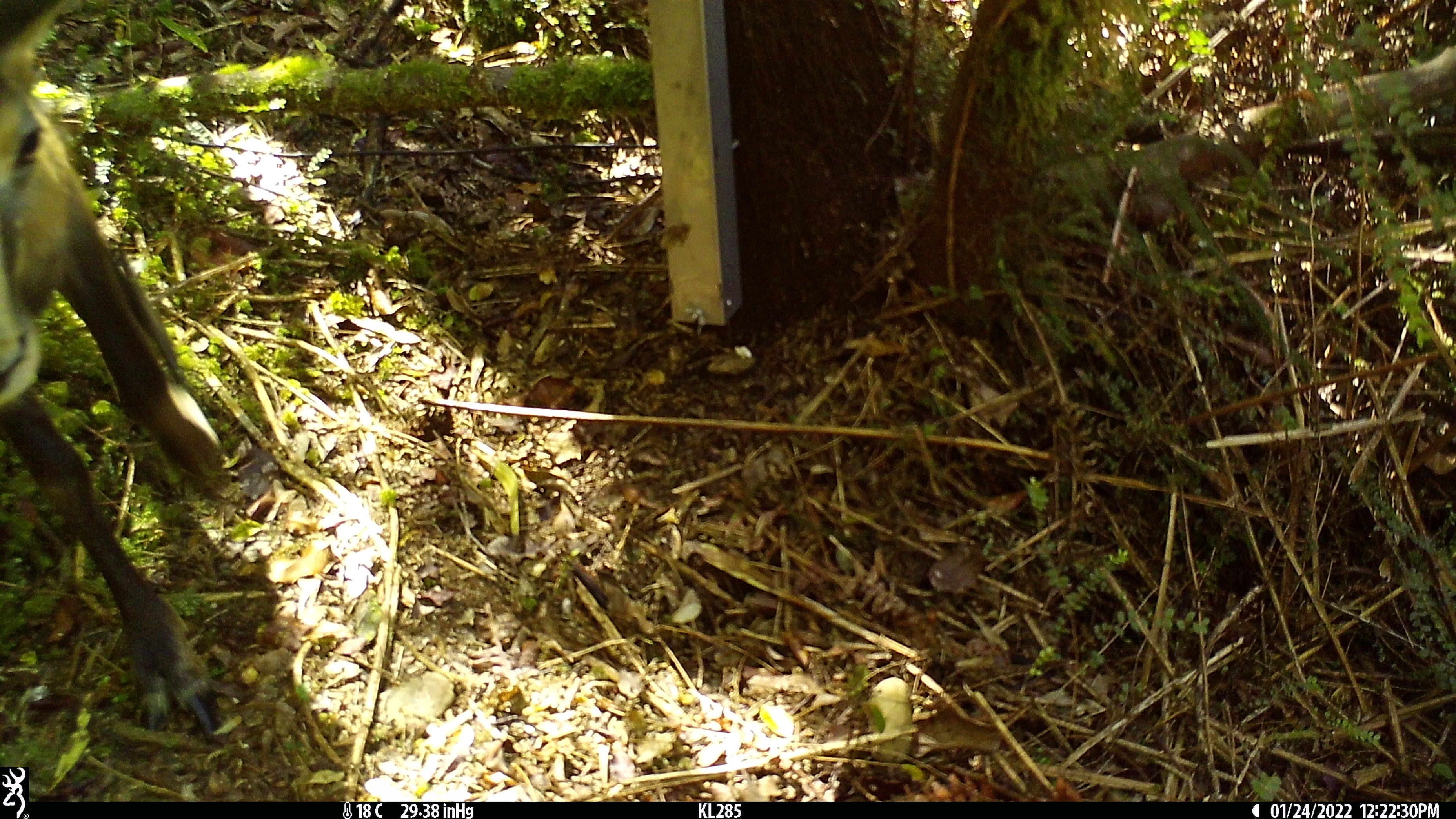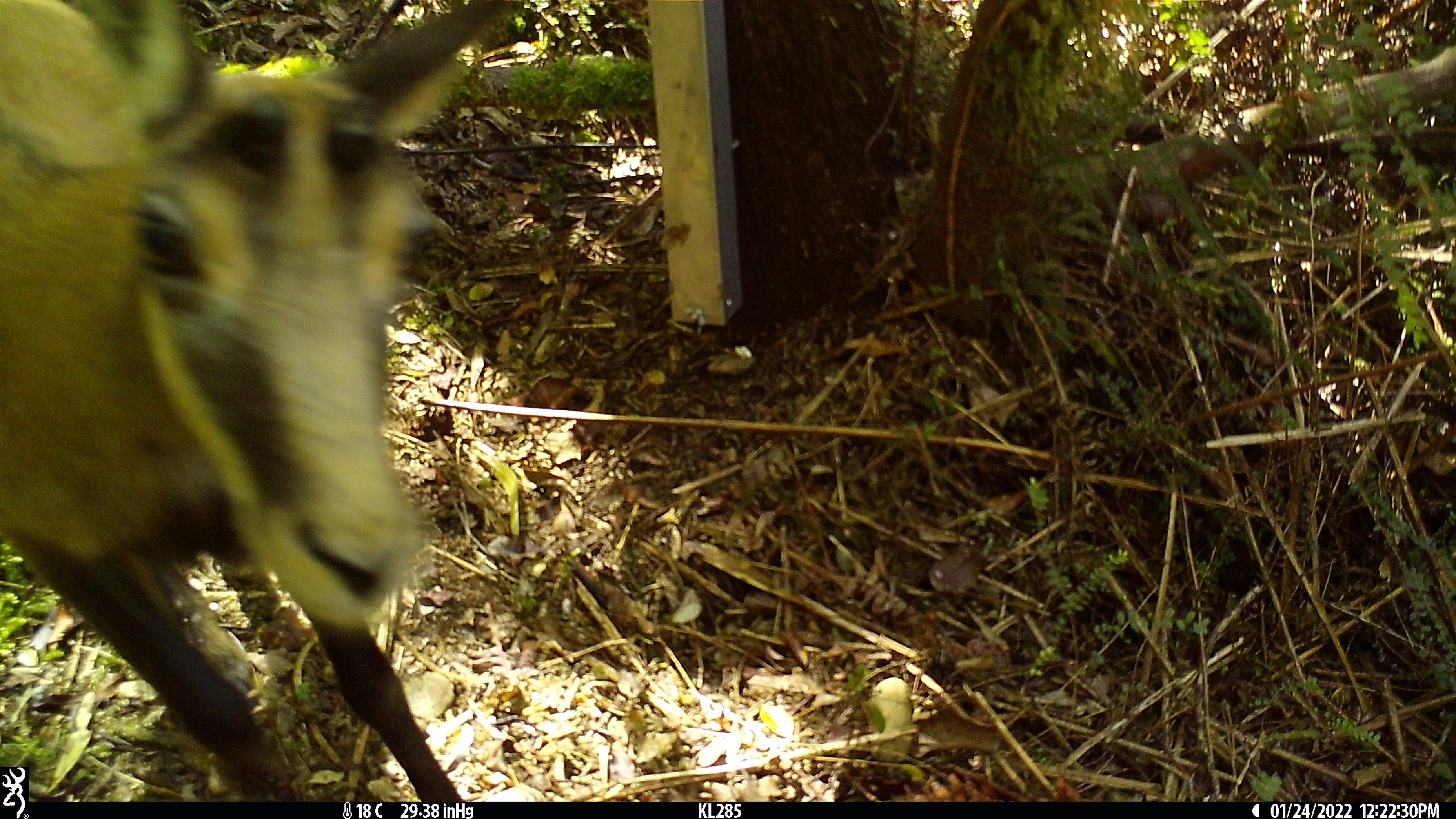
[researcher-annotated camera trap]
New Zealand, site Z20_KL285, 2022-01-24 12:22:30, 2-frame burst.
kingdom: Animalia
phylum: Chordata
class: Mammalia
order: Artiodactyla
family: Bovidae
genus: Rupicapra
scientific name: Rupicapra rupicapra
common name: alpine chamois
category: chamois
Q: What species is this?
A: Chamois (alpine chamois) (Rupicapra rupicapra).